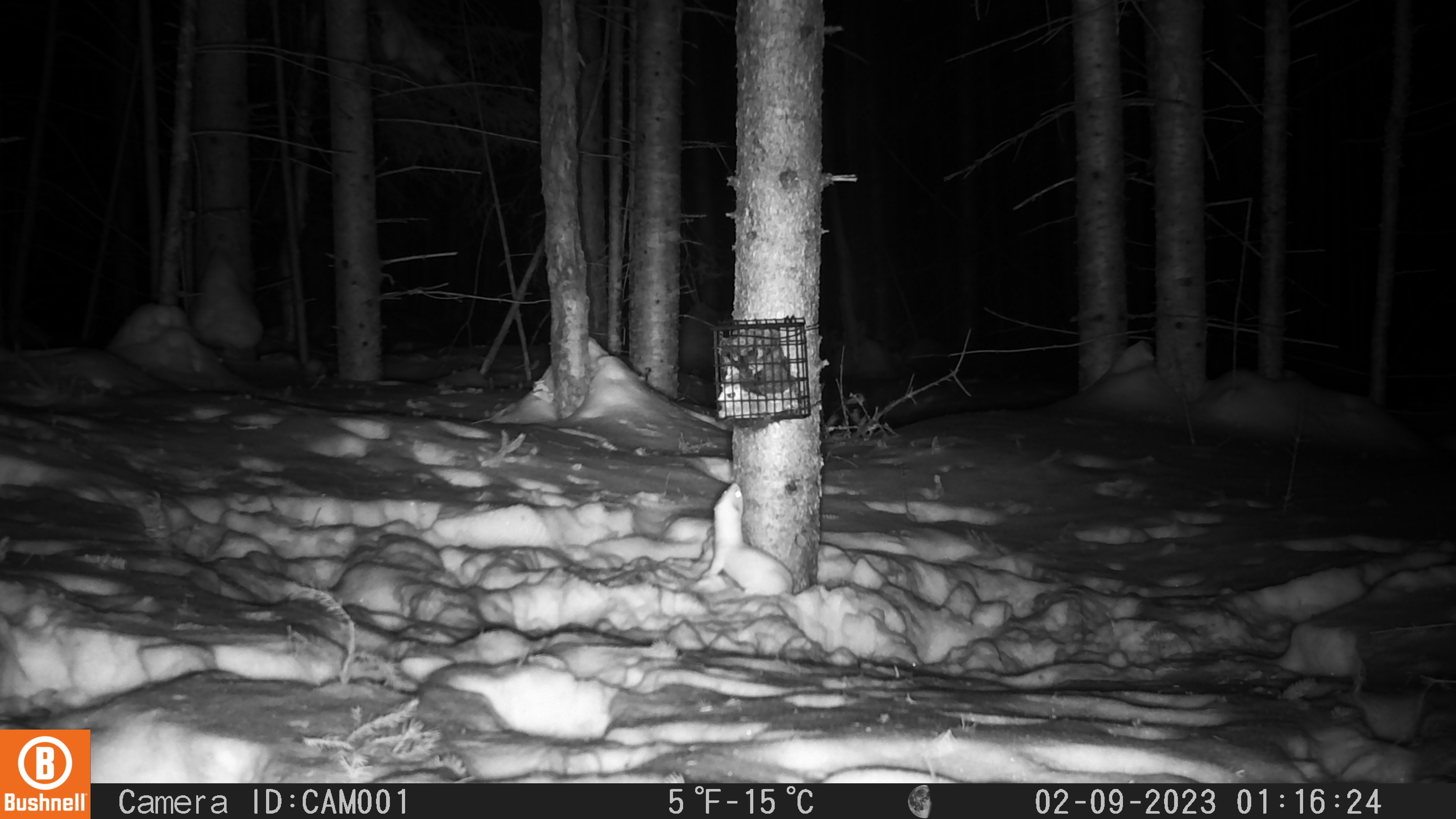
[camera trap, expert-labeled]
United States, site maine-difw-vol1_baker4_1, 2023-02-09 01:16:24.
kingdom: Animalia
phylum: Chordata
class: Mammalia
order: Carnivora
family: Mustelidae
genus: Neogale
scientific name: Neogale frenata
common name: long-tailed weasel